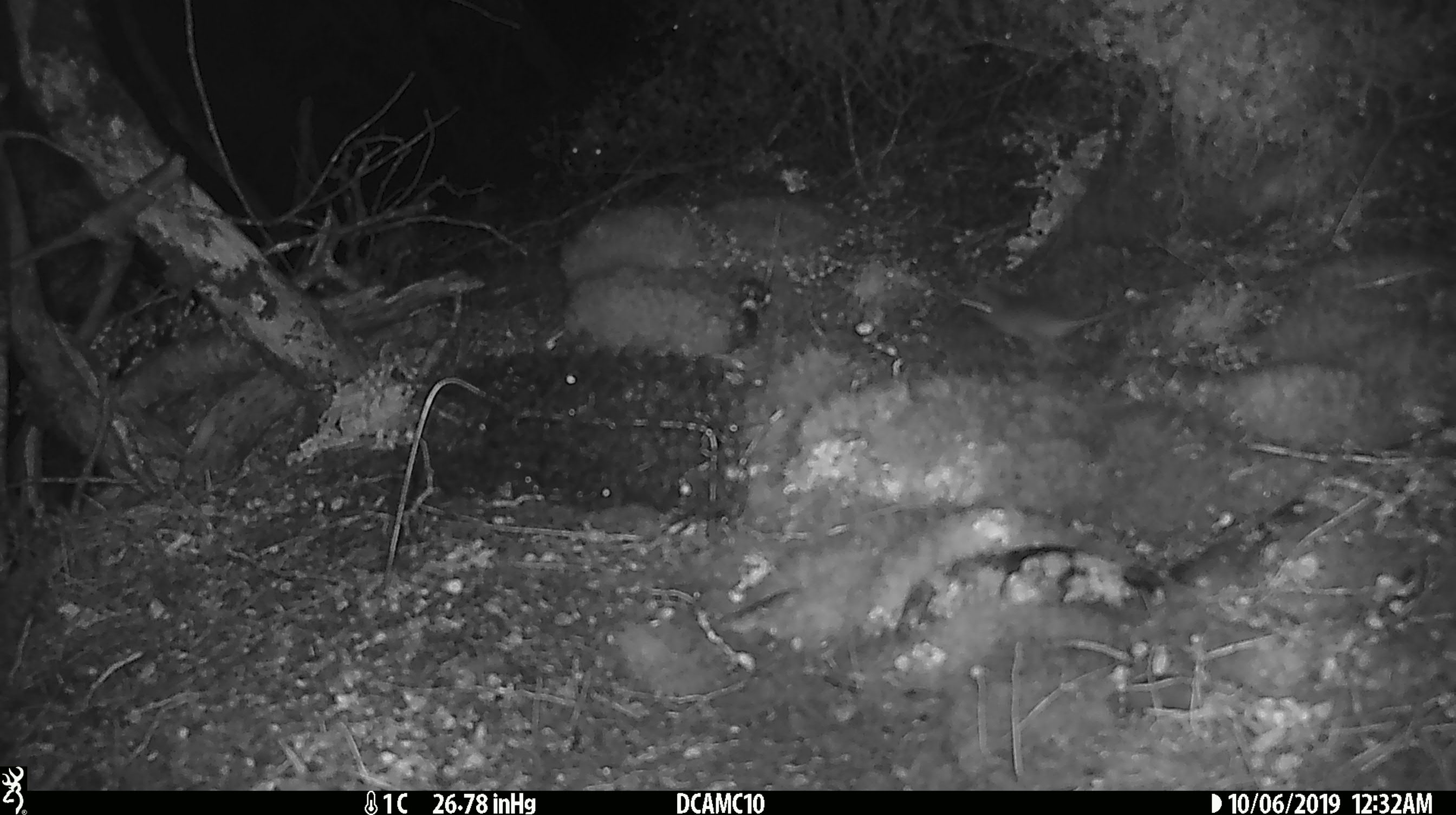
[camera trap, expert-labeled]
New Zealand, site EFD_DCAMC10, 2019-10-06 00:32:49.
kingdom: Animalia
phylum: Chordata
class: Mammalia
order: Rodentia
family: Muridae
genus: Mus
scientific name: Mus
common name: mouse